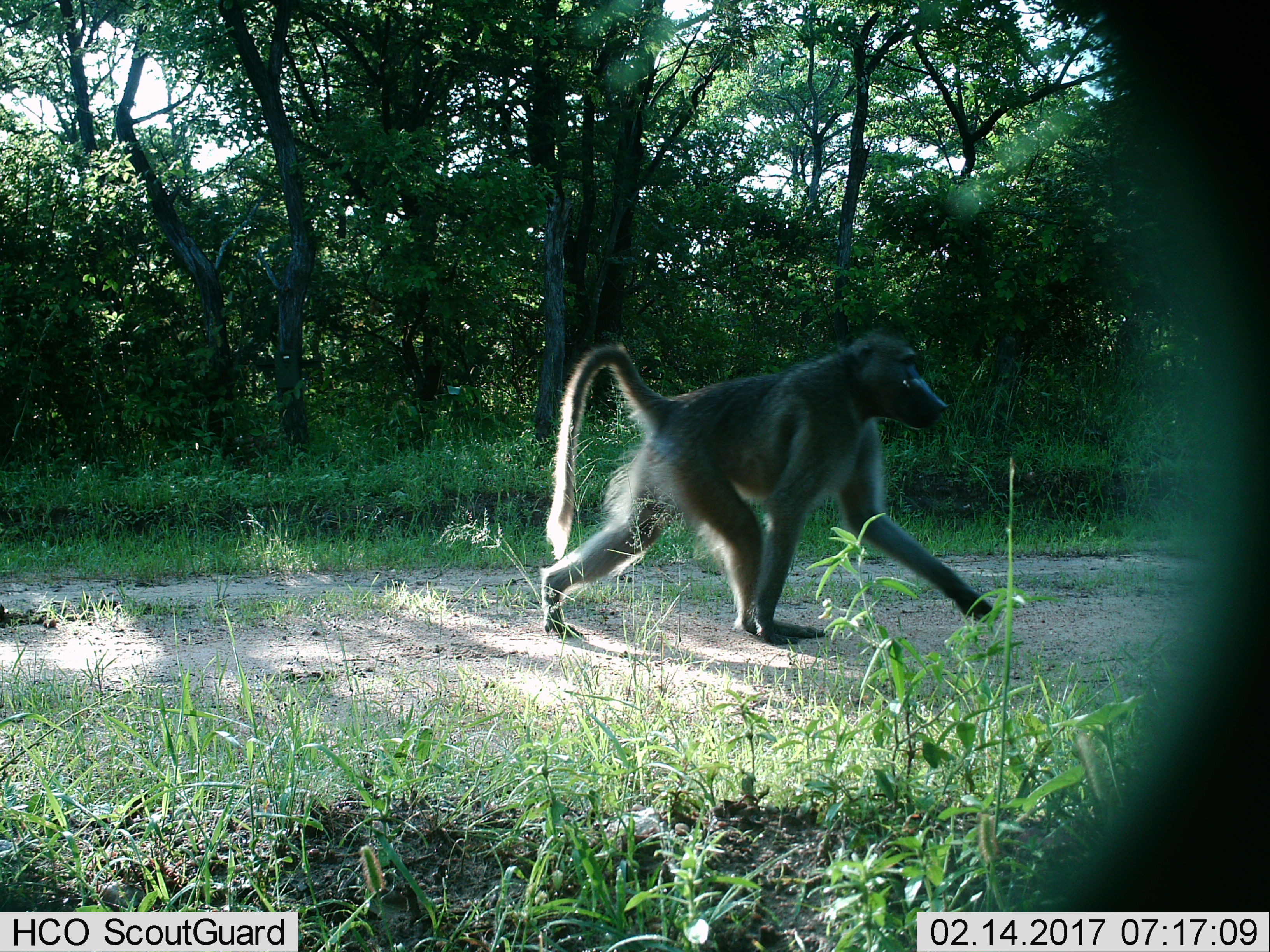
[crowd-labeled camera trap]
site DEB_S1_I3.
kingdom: Animalia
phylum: Chordata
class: Mammalia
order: Primates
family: Cercopithecidae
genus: Papio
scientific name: Papio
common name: baboon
Baboon (Papio), count 1. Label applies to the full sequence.